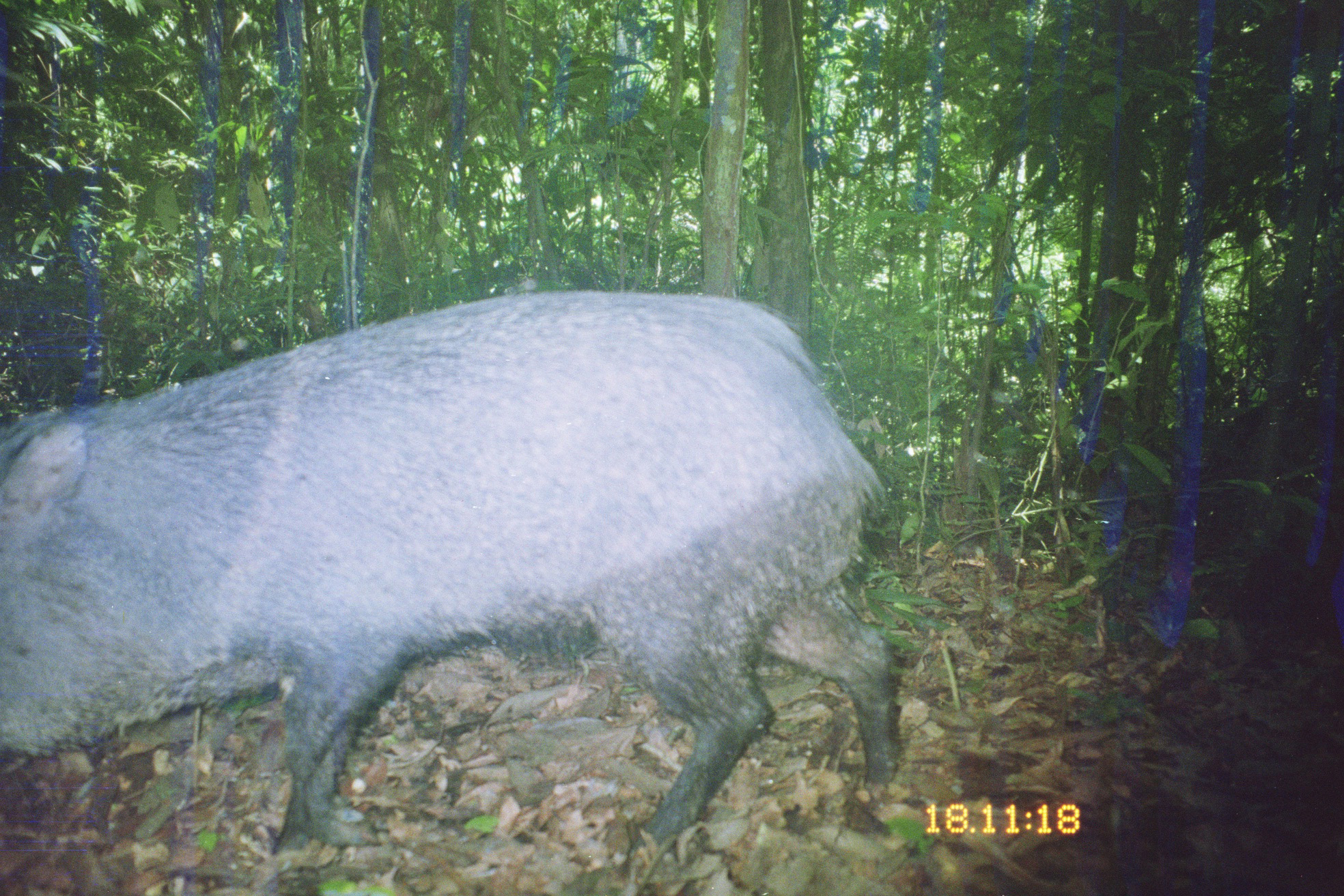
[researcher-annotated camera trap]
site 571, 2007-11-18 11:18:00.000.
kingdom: Animalia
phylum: Chordata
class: Mammalia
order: Artiodactyla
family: Tayassuidae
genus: Pecari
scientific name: Pecari tajacu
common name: collared peccary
Pecari tajacu (collared peccary).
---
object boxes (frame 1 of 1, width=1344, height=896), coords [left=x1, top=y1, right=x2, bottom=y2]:
pecari tajacu: [left=2, top=288, right=898, bottom=877]